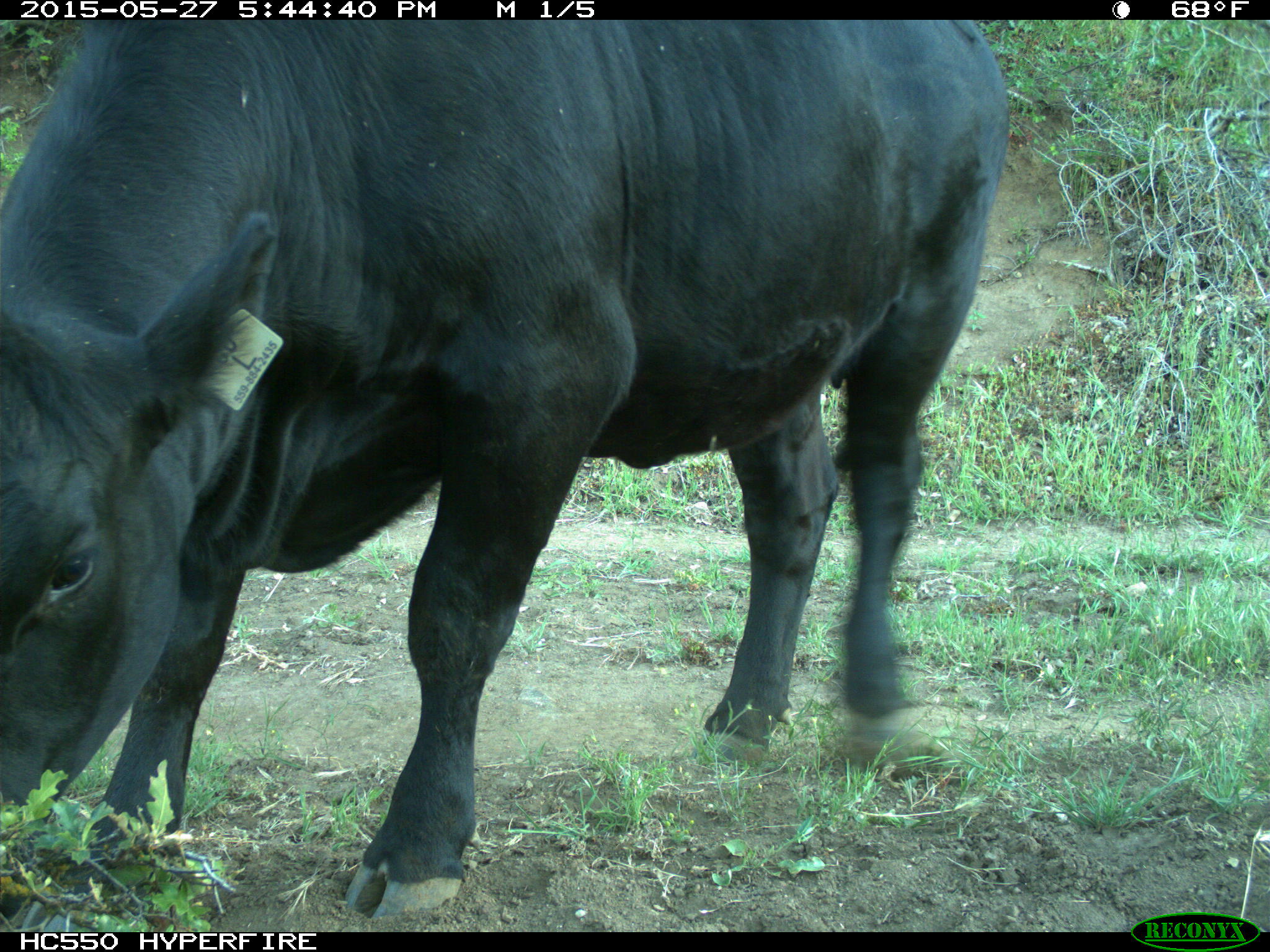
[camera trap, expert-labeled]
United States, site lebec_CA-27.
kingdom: Animalia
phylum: Chordata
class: Mammalia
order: Artiodactyla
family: Bovidae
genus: Bos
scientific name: Bos taurus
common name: domestic cow